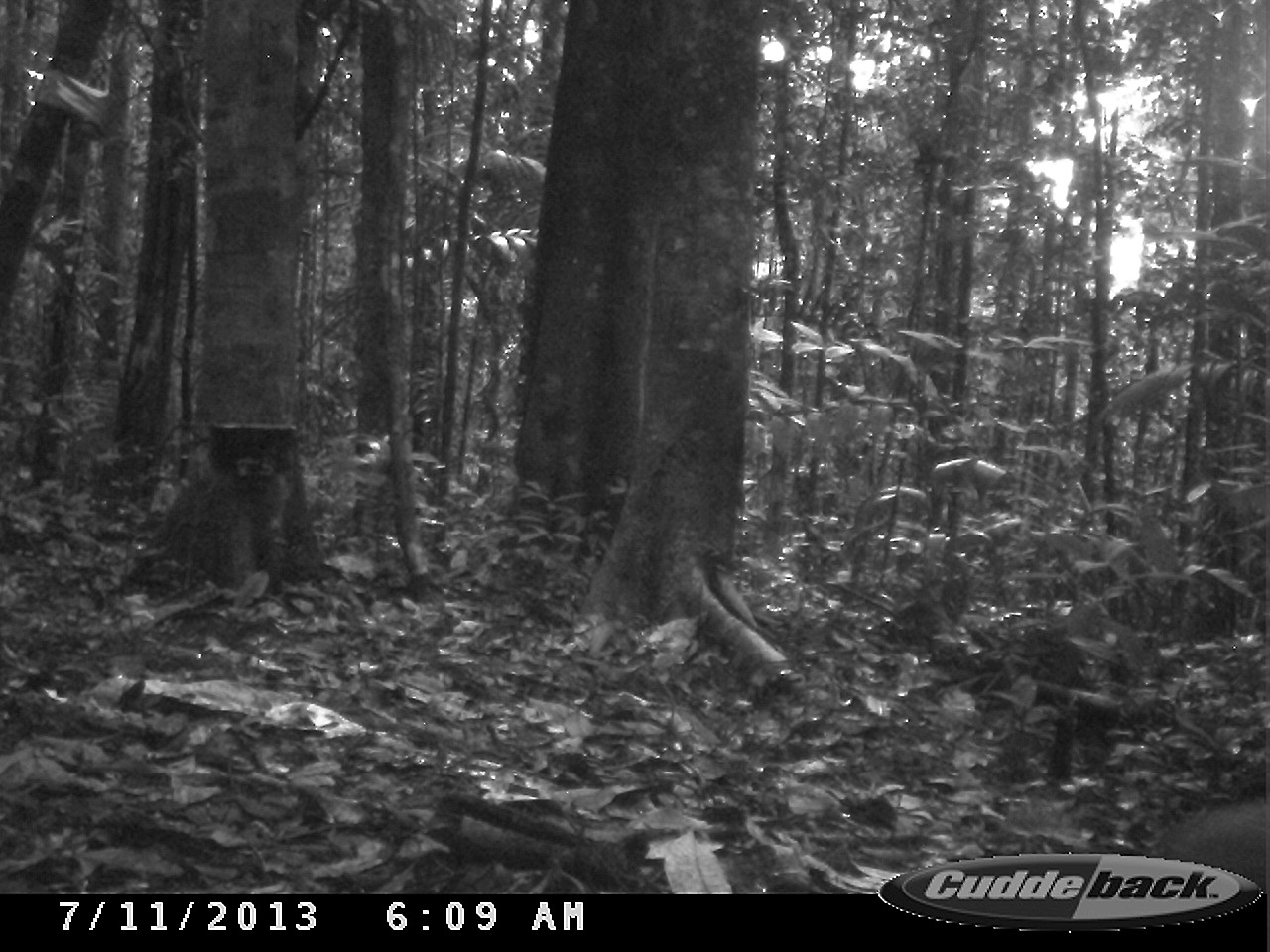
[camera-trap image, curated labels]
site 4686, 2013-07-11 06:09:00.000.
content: unidentified animal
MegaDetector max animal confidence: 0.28